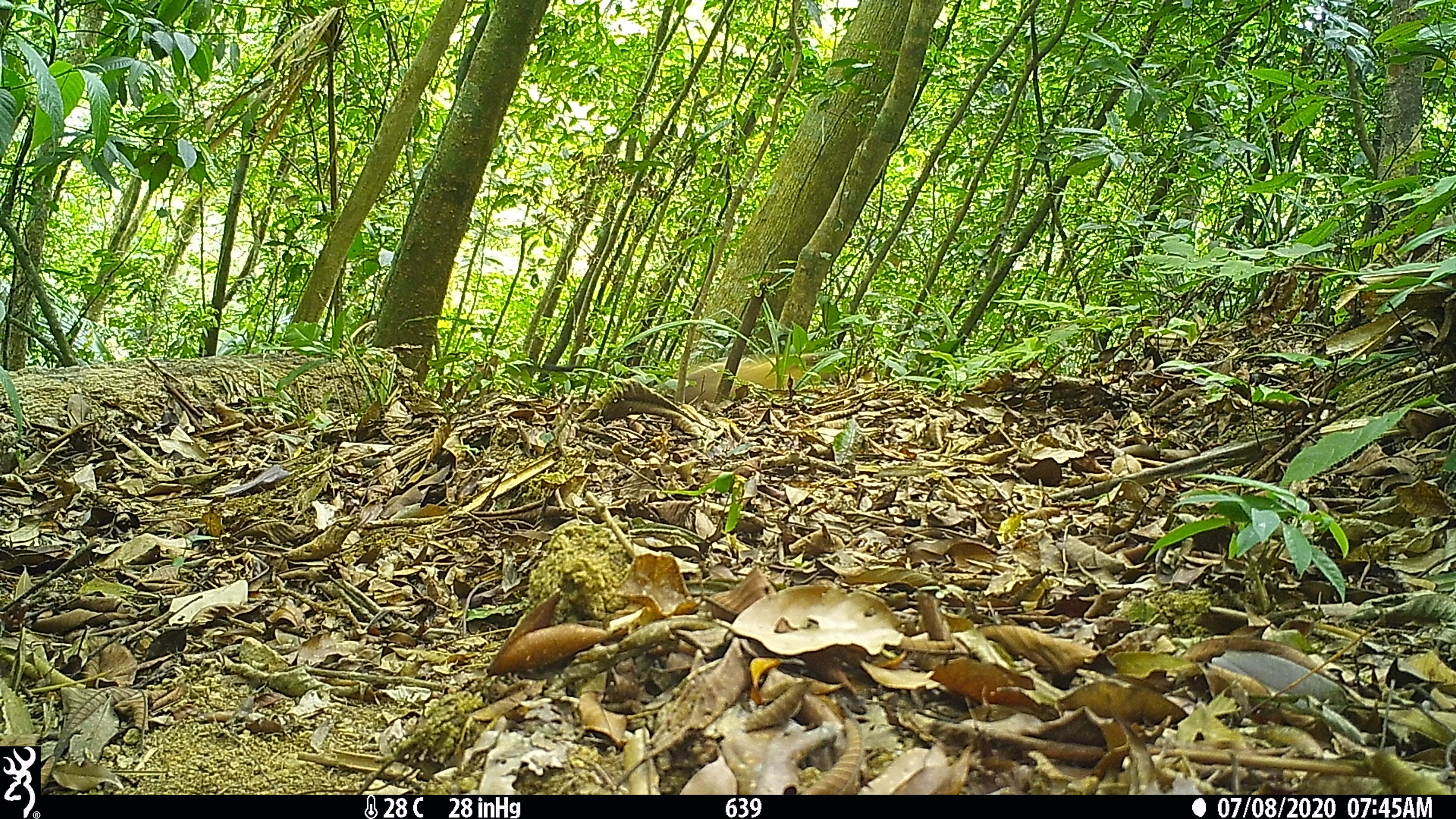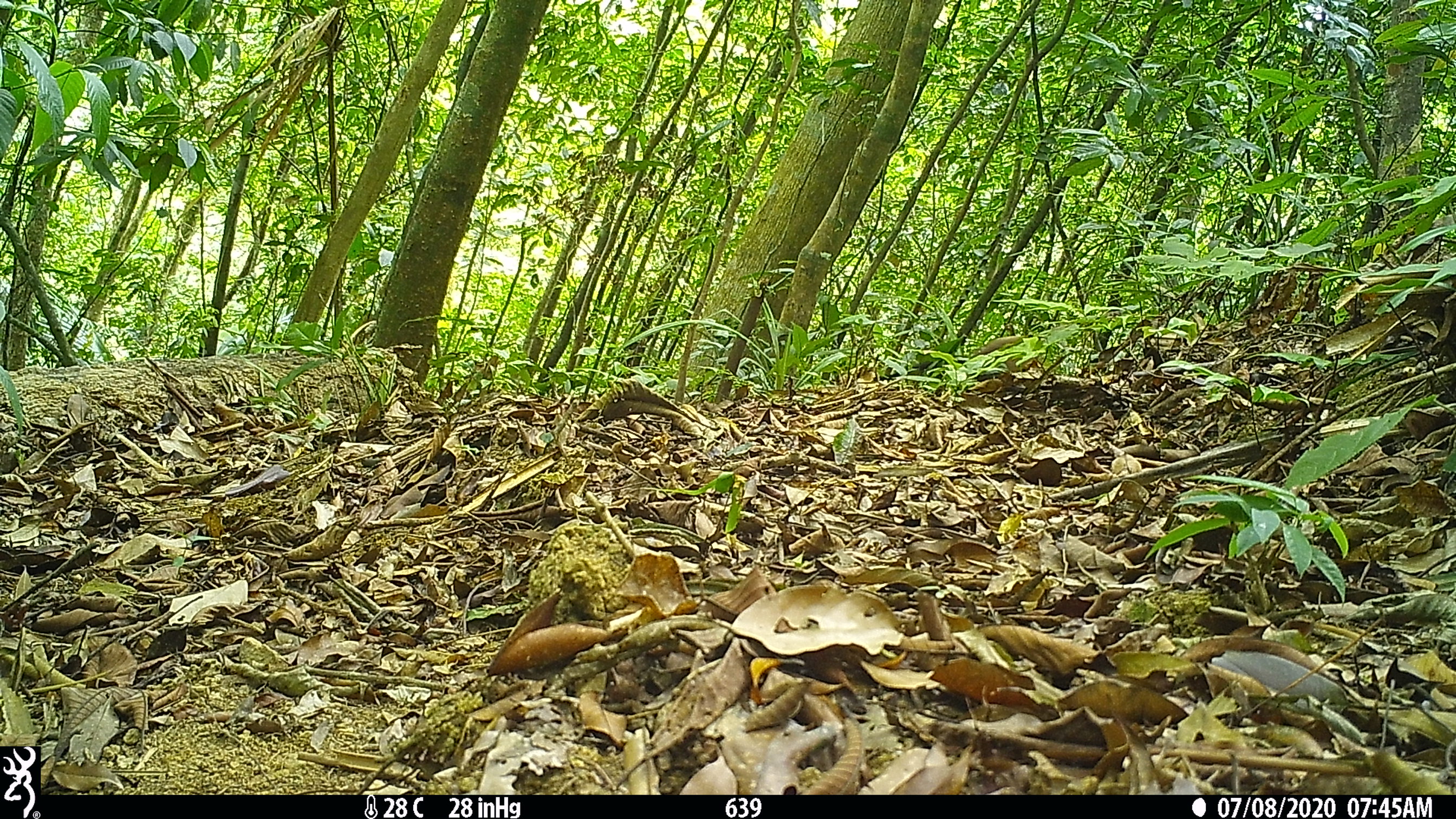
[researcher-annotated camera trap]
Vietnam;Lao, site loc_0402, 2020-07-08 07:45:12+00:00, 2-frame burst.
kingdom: Animalia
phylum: Chordata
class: Mammalia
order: Carnivora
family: Mustelidae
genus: Martes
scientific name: Martes flavigula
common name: yellow-throated marten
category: yellow throated marten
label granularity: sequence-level